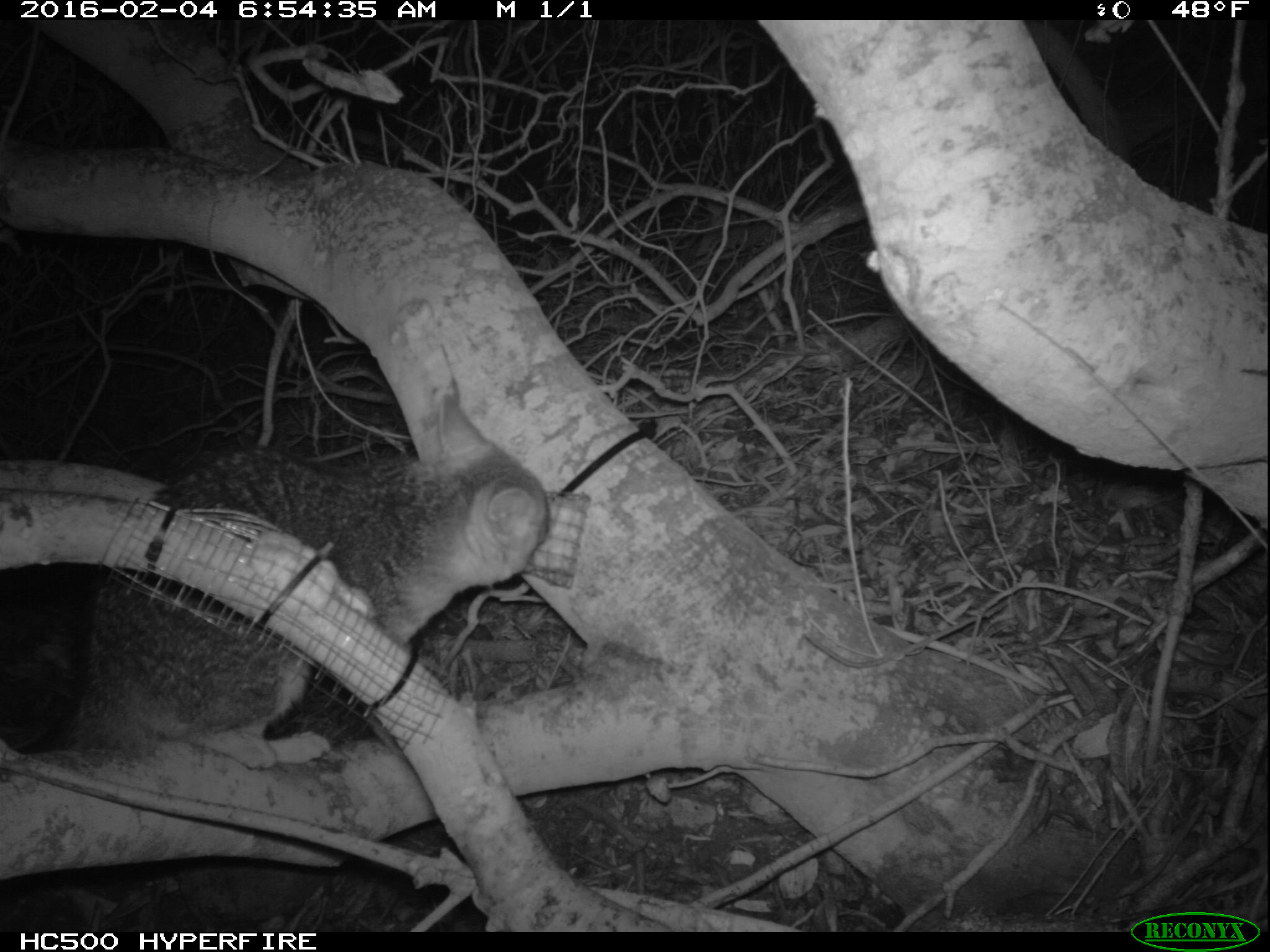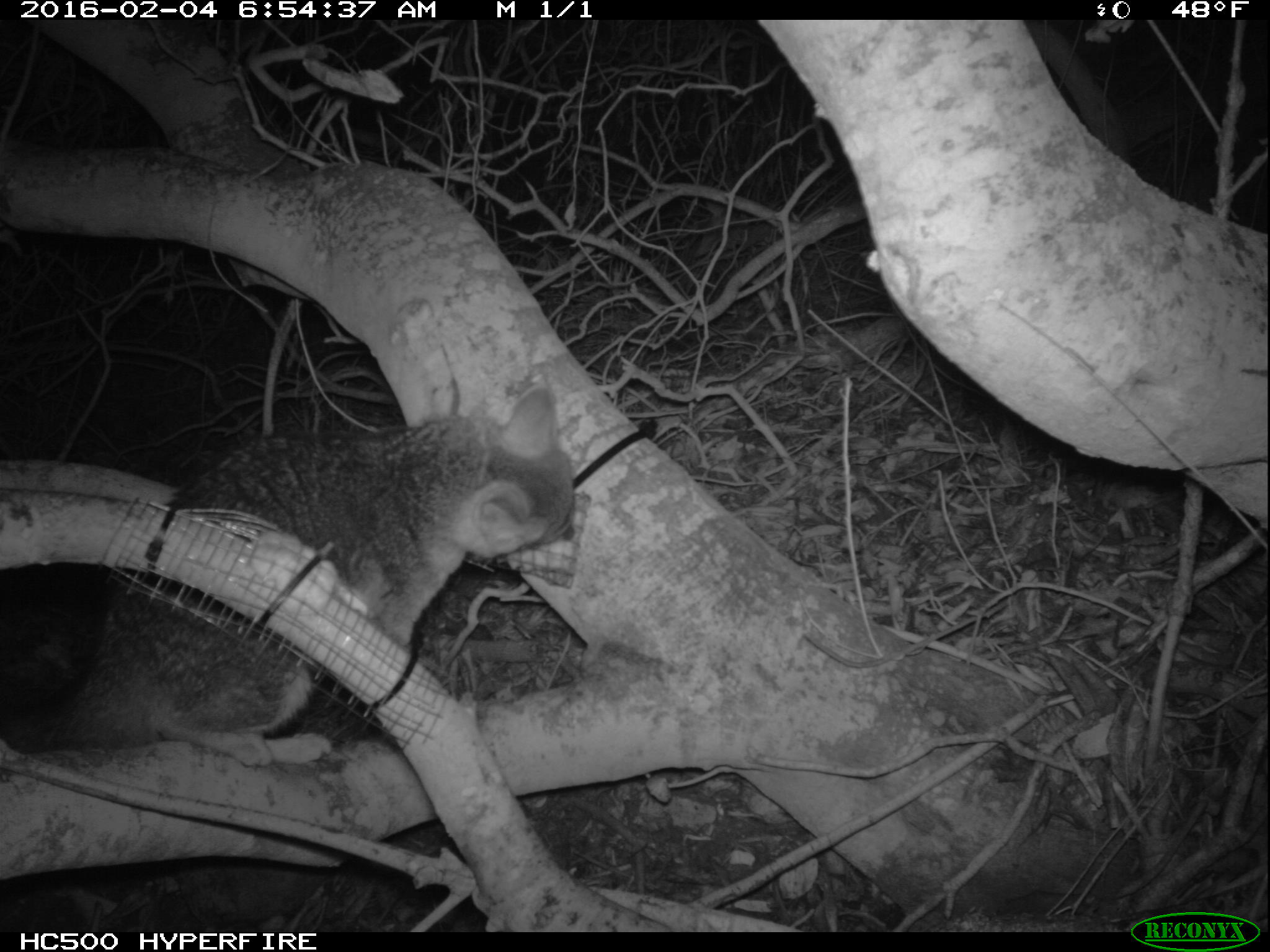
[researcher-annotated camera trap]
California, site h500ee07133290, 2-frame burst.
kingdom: Animalia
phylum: Chordata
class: Mammalia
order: Carnivora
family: Canidae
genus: Urocyon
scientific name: Urocyon littoralis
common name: island fox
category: fox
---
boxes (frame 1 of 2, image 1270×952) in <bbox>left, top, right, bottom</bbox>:
fox: <bbox>66, 394, 550, 769</bbox>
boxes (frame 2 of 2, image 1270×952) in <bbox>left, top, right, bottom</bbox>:
fox: <bbox>0, 388, 575, 765</bbox>